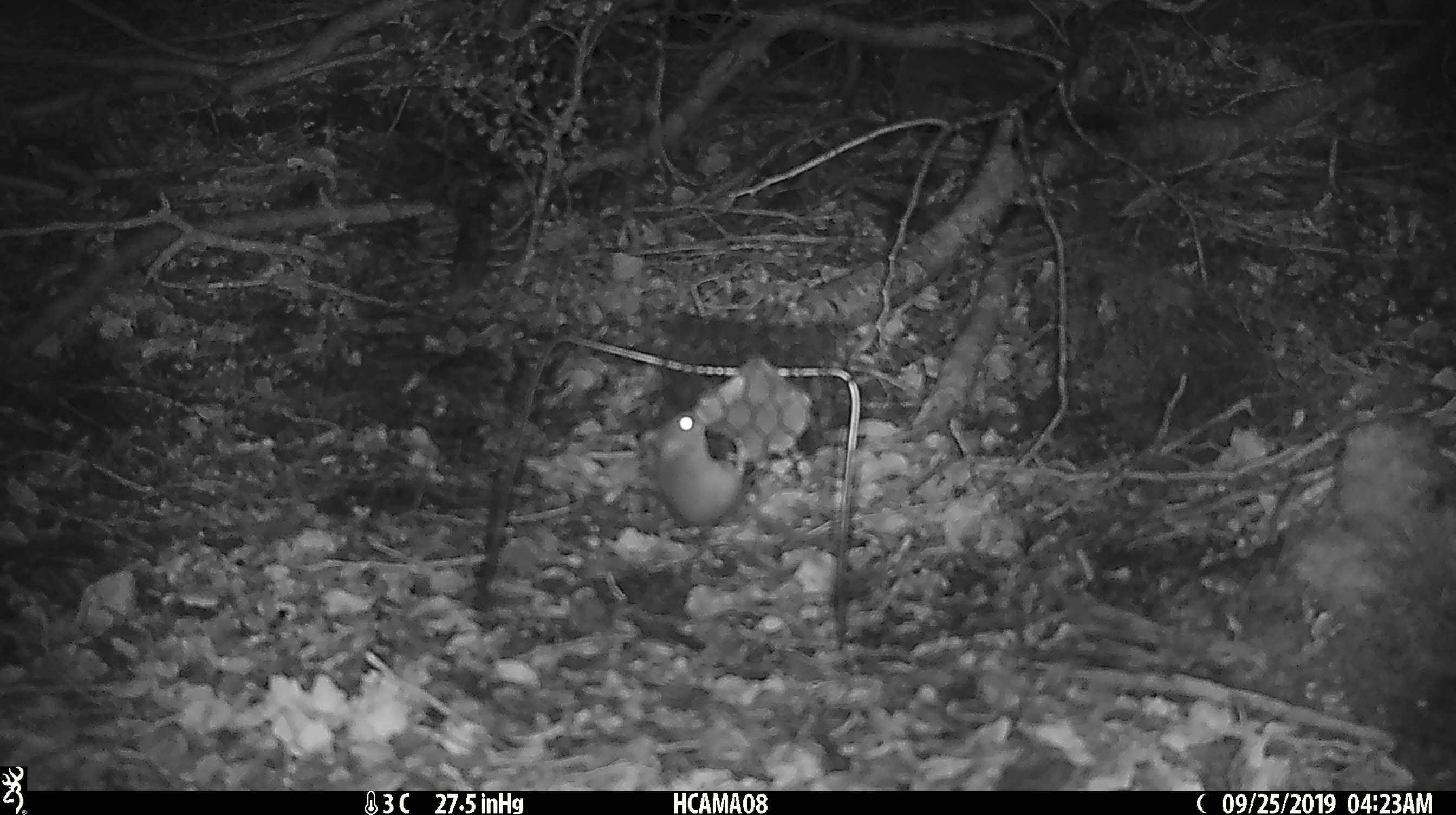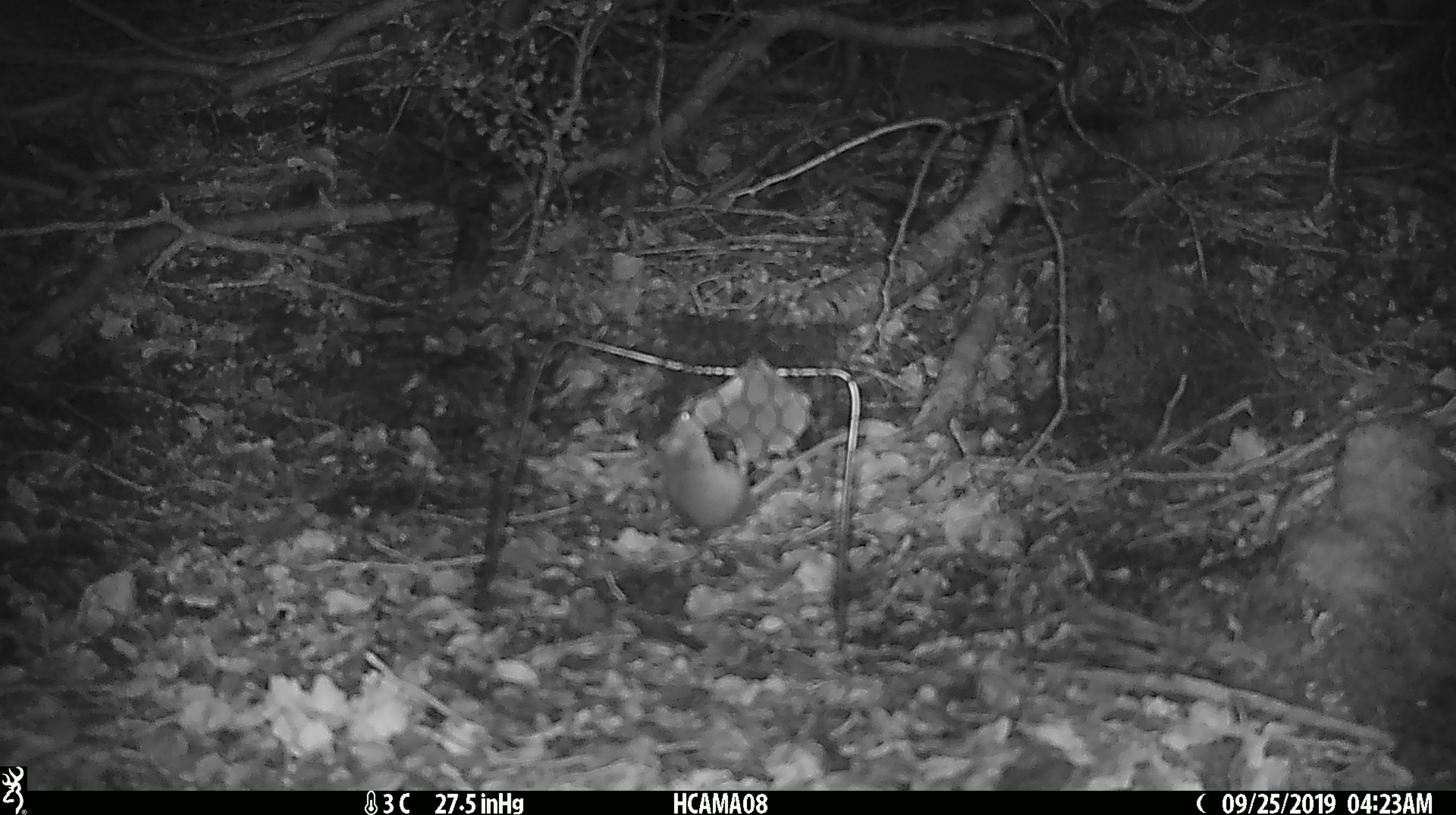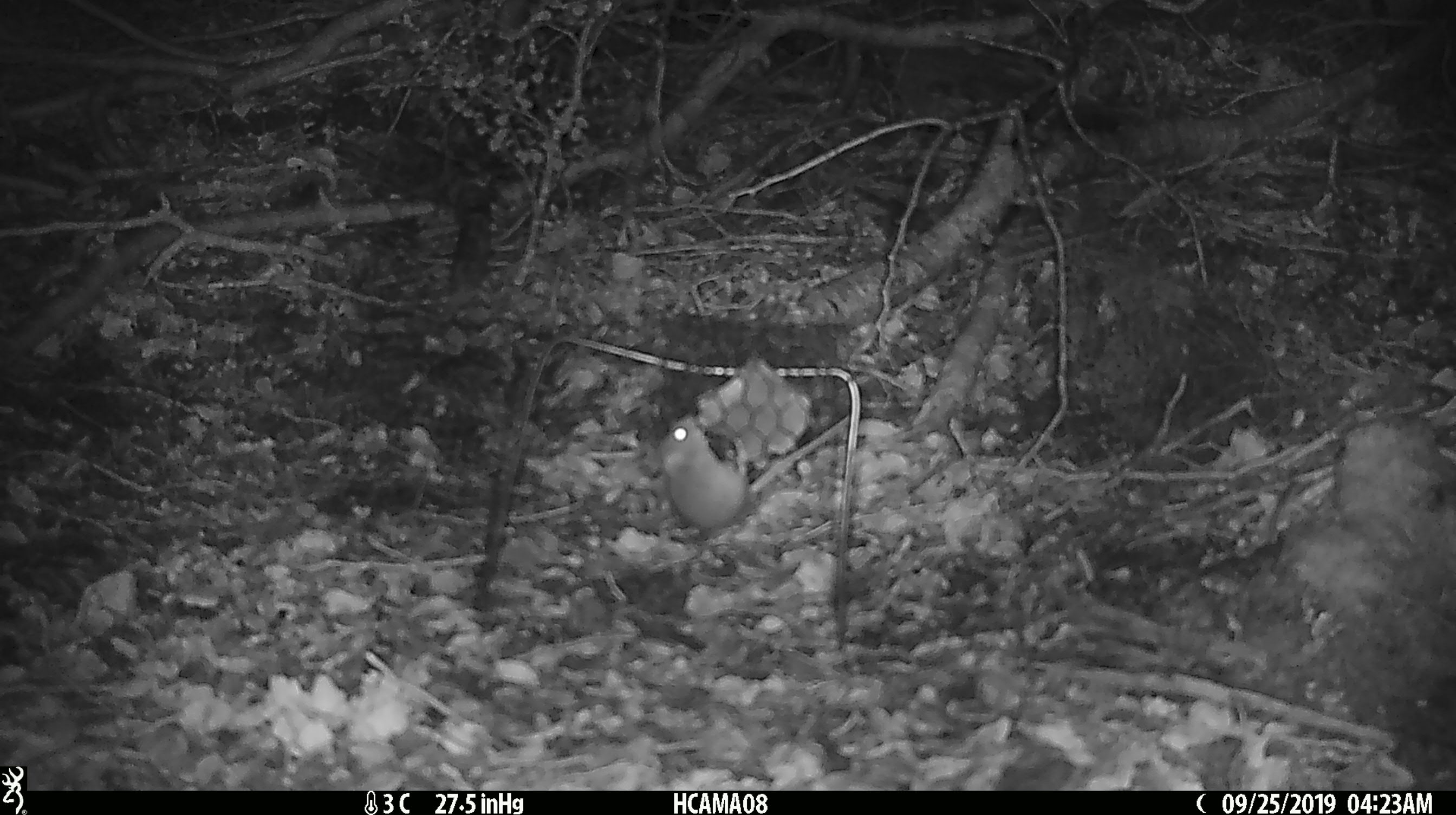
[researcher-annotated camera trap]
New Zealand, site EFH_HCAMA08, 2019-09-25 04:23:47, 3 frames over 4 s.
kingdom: Animalia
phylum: Chordata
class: Mammalia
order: Rodentia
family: Muridae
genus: Mus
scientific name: Mus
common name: mouse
Mouse (Mus).